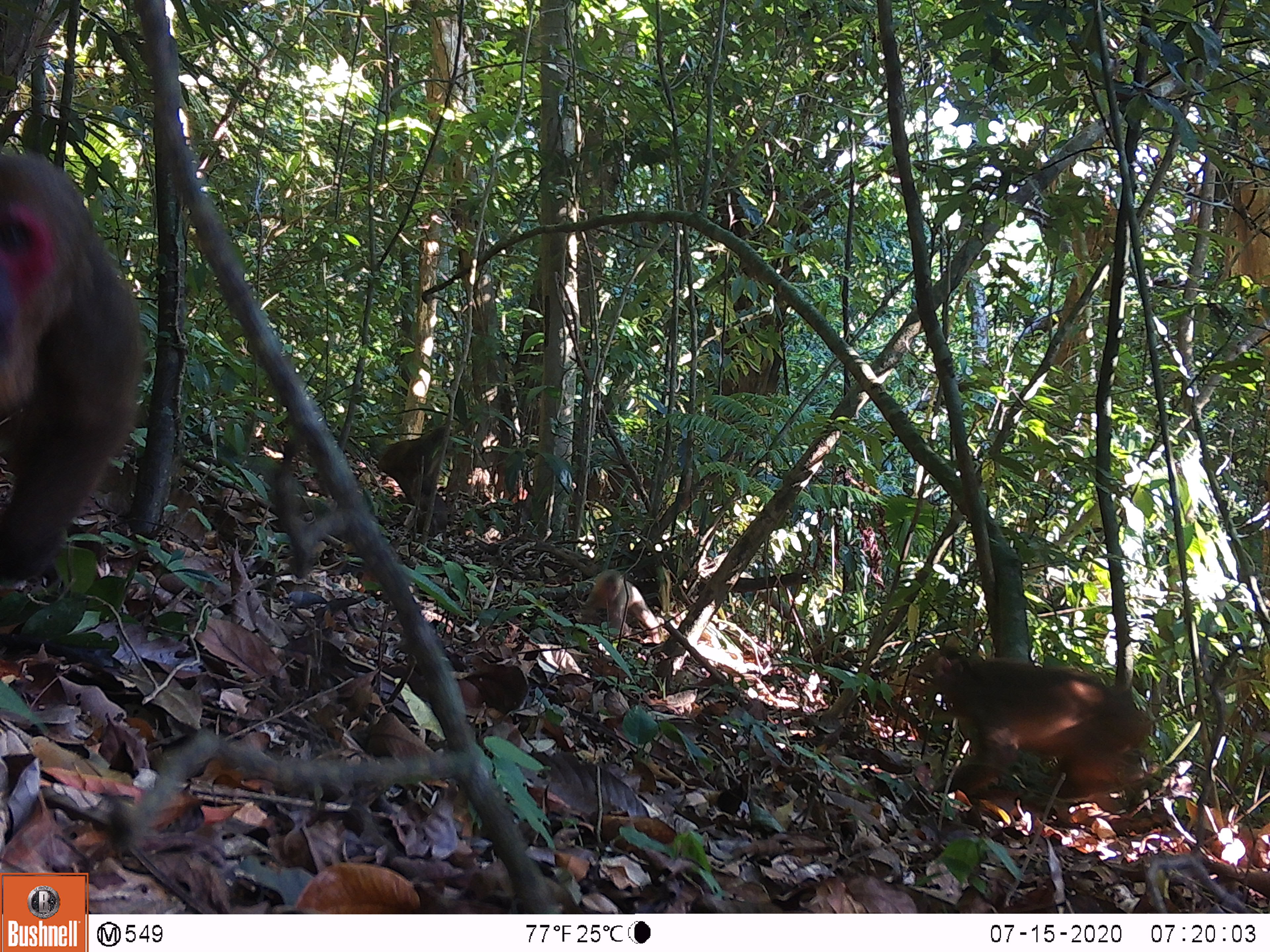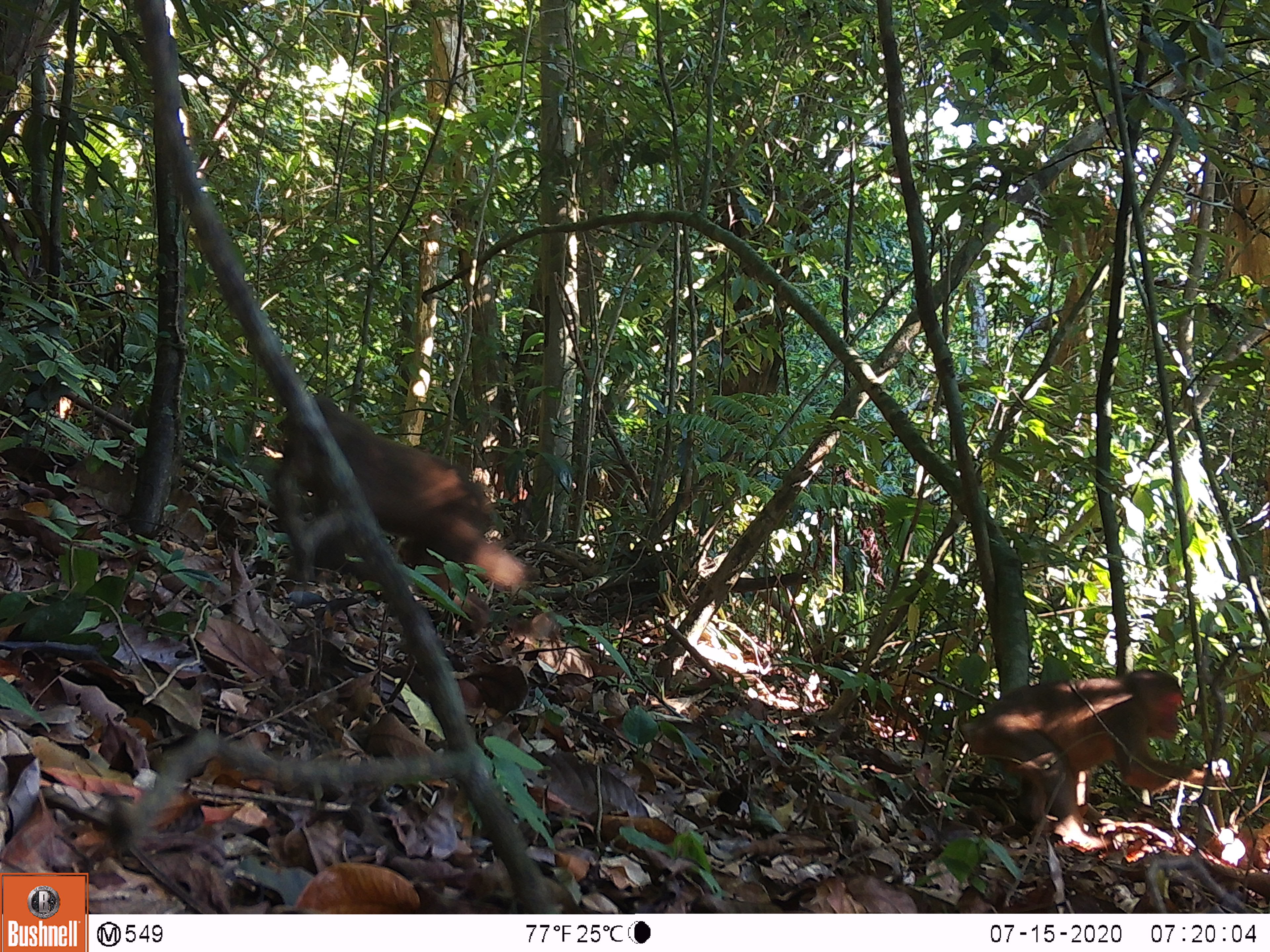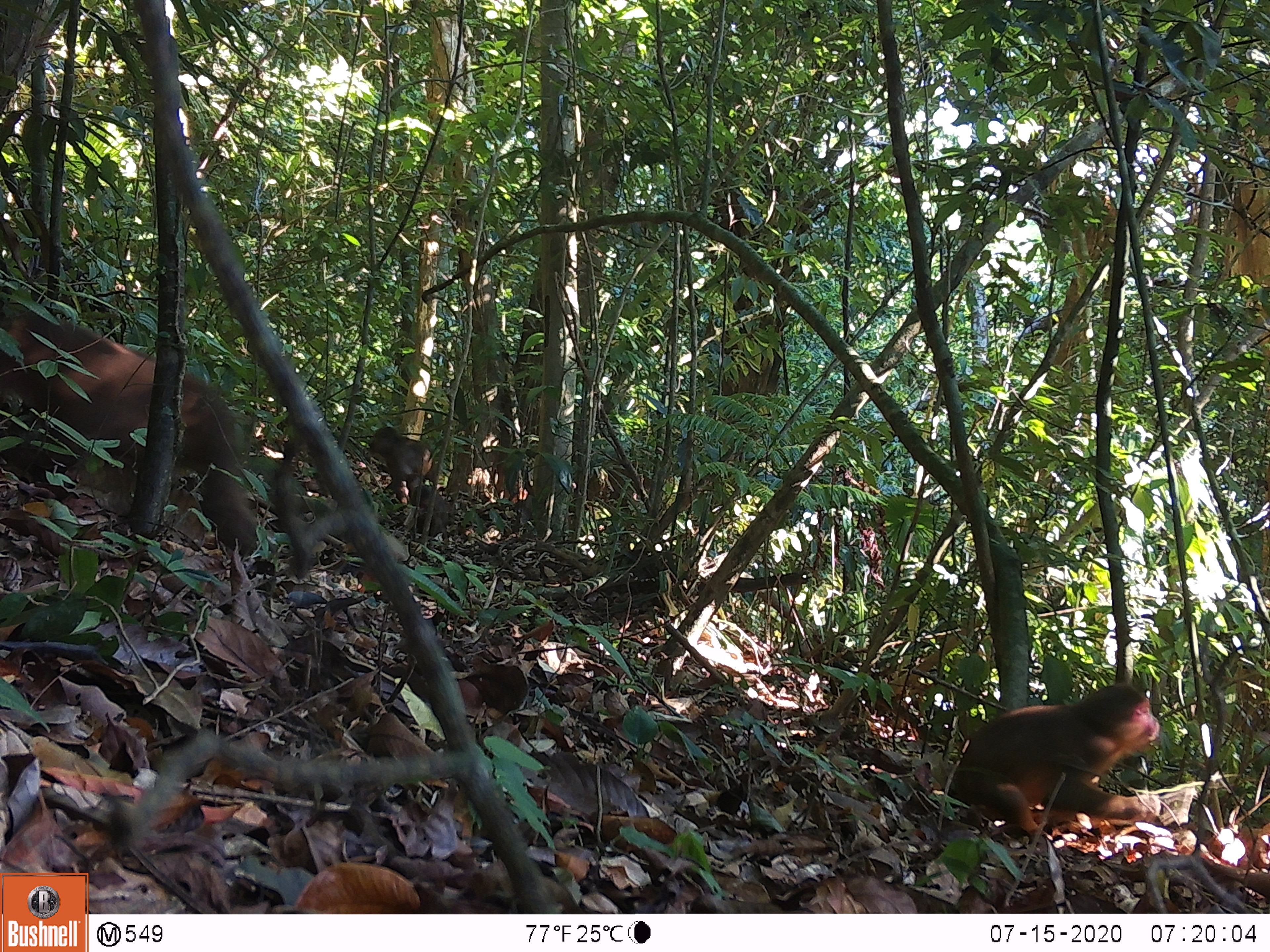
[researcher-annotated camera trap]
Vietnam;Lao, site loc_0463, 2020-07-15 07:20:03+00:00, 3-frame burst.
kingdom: Animalia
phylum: Chordata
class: Mammalia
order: Primates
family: Cercopithecidae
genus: Macaca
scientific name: Macaca arctoides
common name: stump-tailed macaque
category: stump tailed macaque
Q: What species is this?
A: Stump tailed macaque (stump-tailed macaque) (Macaca arctoides).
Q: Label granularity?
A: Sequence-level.